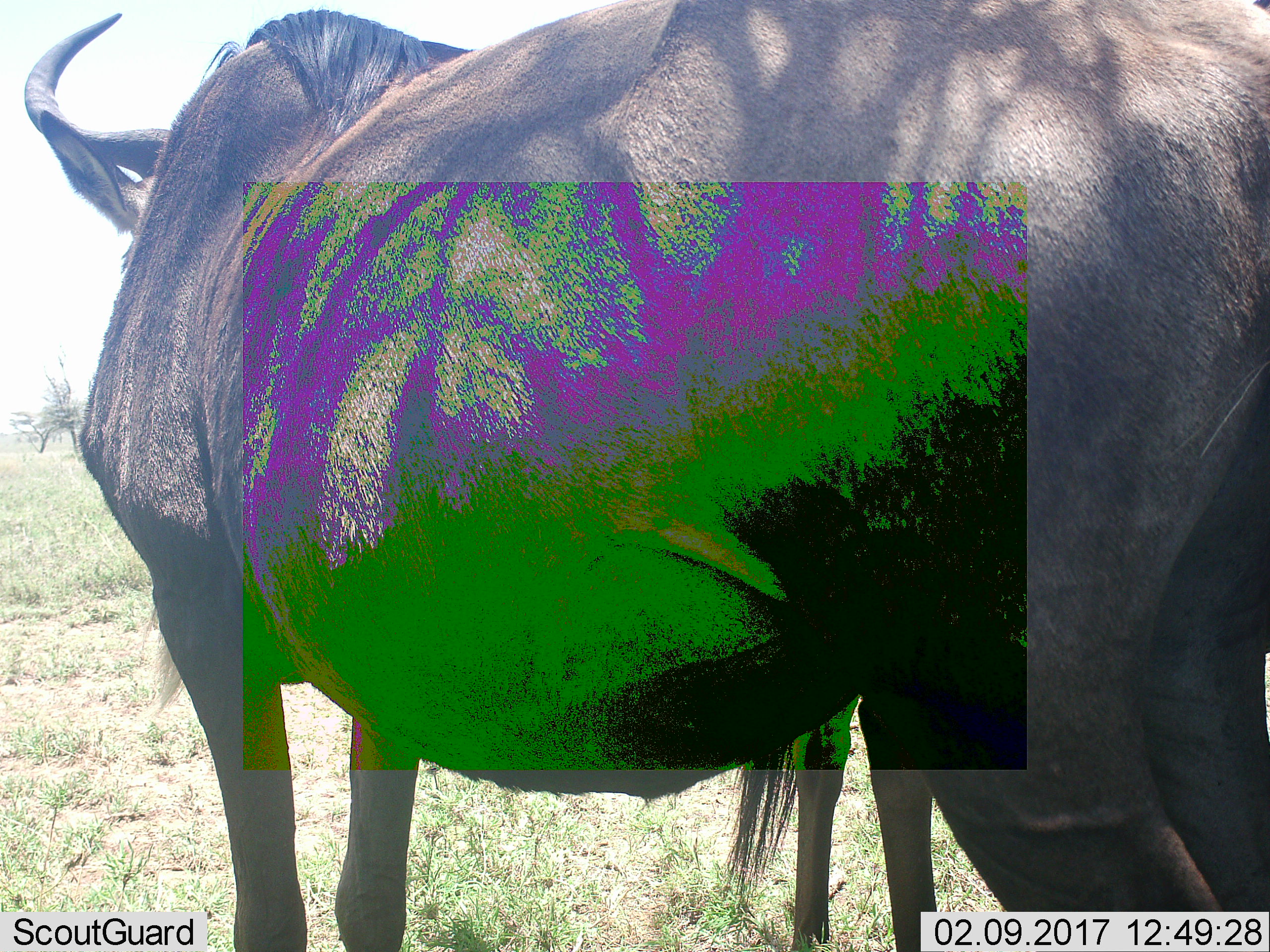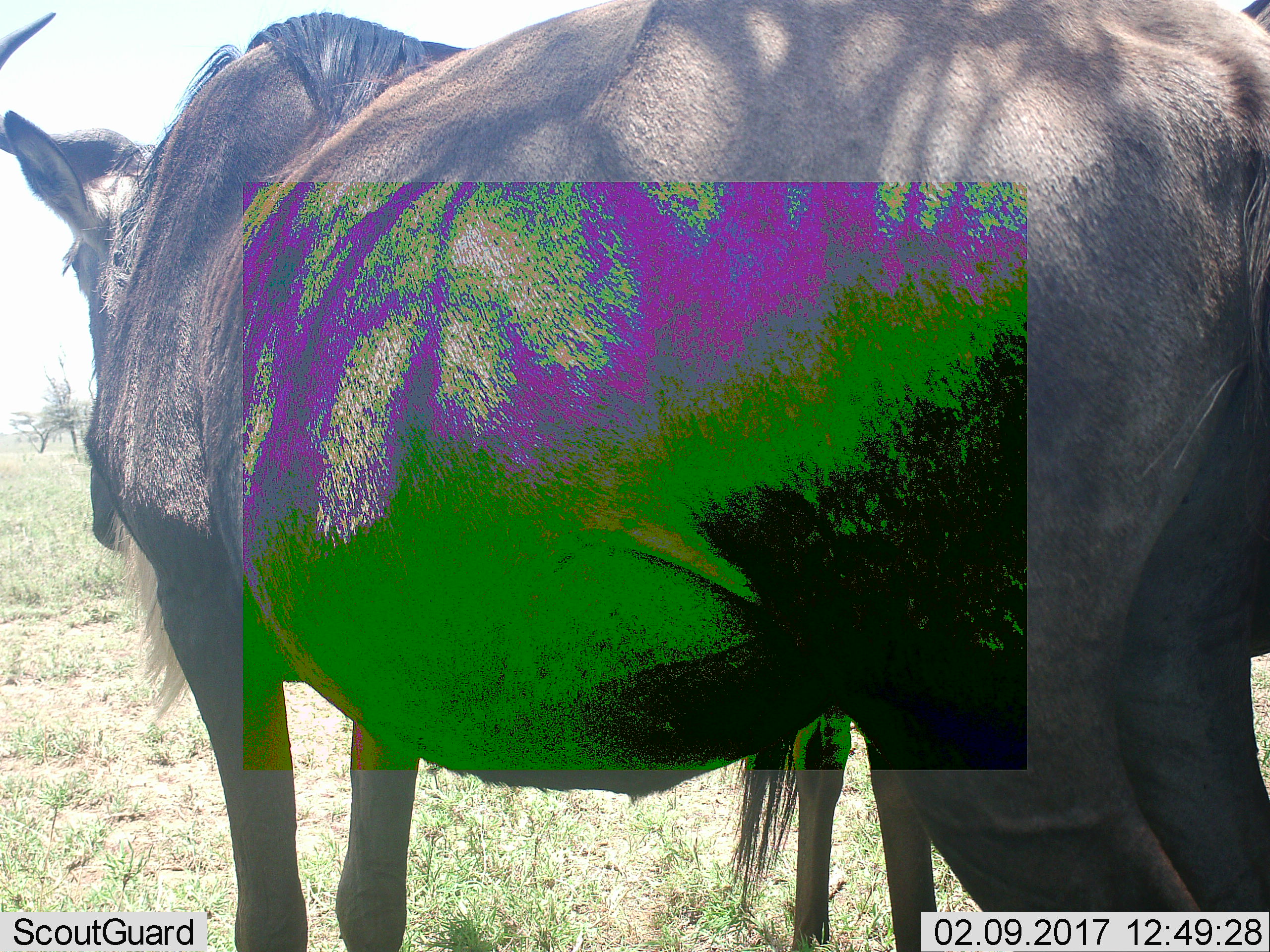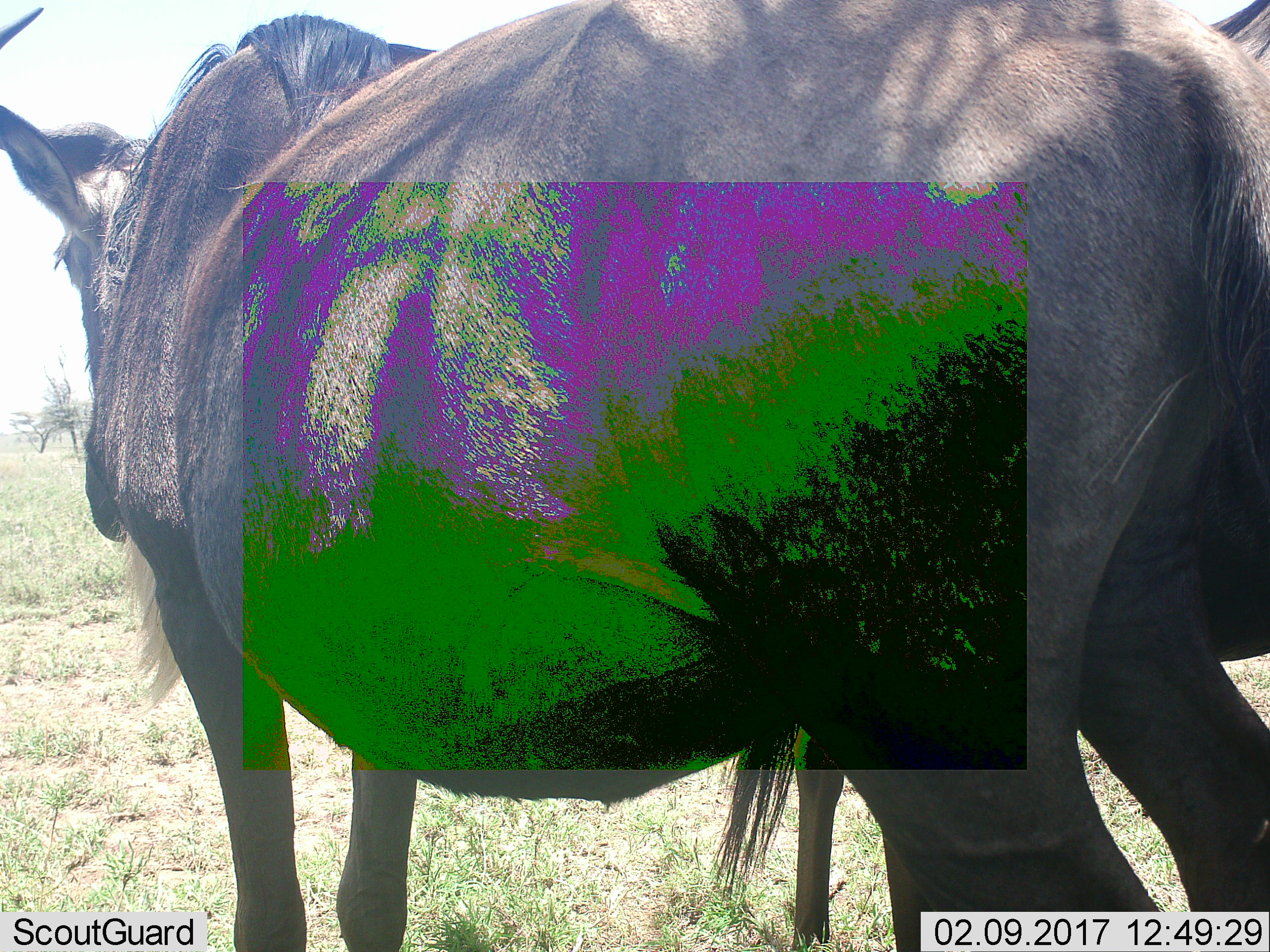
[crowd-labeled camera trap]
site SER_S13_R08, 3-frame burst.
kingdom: Animalia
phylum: Chordata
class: Mammalia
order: Artiodactyla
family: Bovidae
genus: Connochaetes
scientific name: Connochaetes taurinus taurinus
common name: blue wildebeest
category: wildebeestblue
Wildebeestblue (blue wildebeest) (Connochaetes taurinus taurinus), count 1. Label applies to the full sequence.